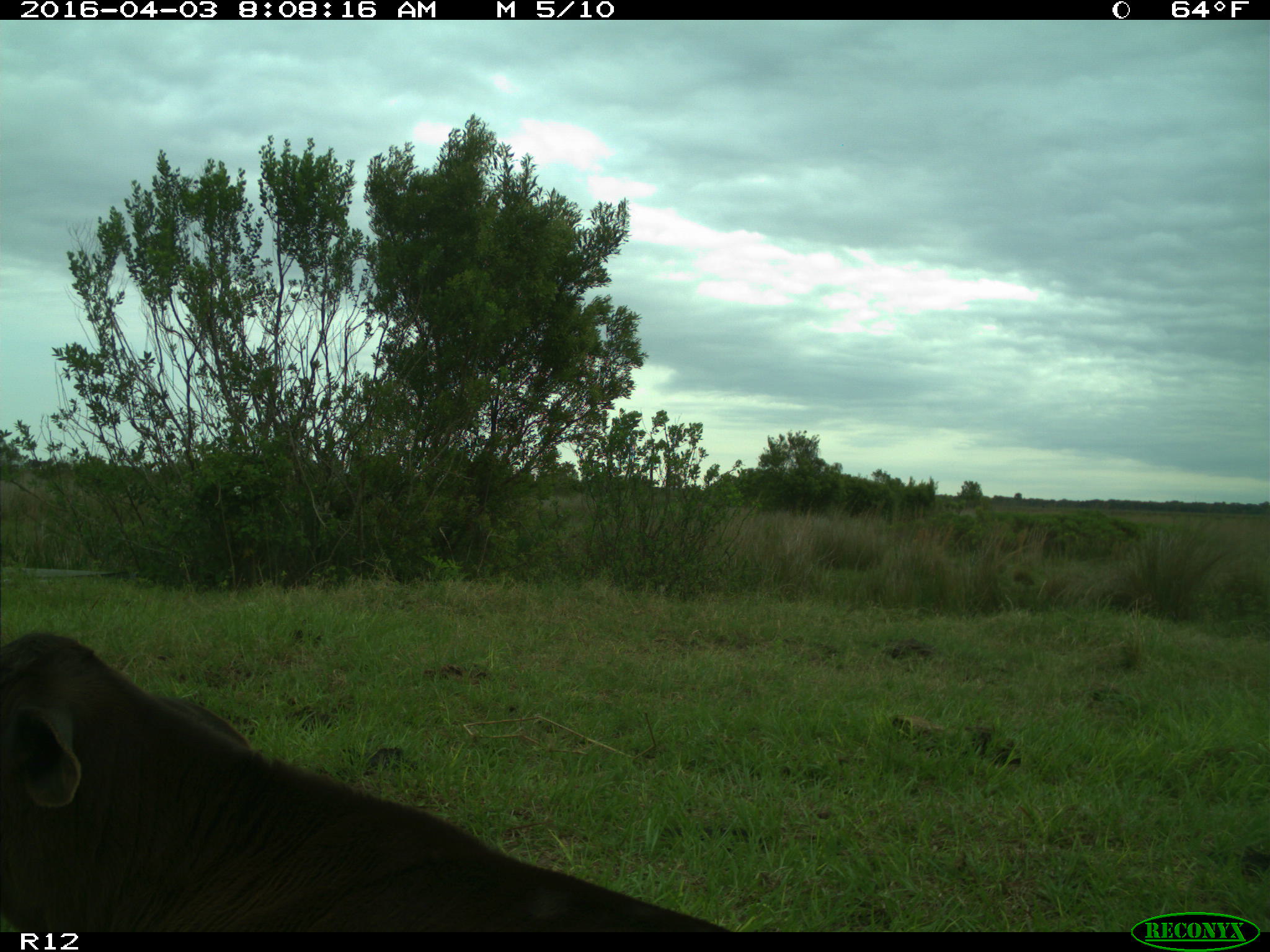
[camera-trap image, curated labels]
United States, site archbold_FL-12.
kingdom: Animalia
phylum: Chordata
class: Mammalia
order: Artiodactyla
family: Bovidae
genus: Bos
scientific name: Bos taurus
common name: domestic cow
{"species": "Bos taurus (domestic cow)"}